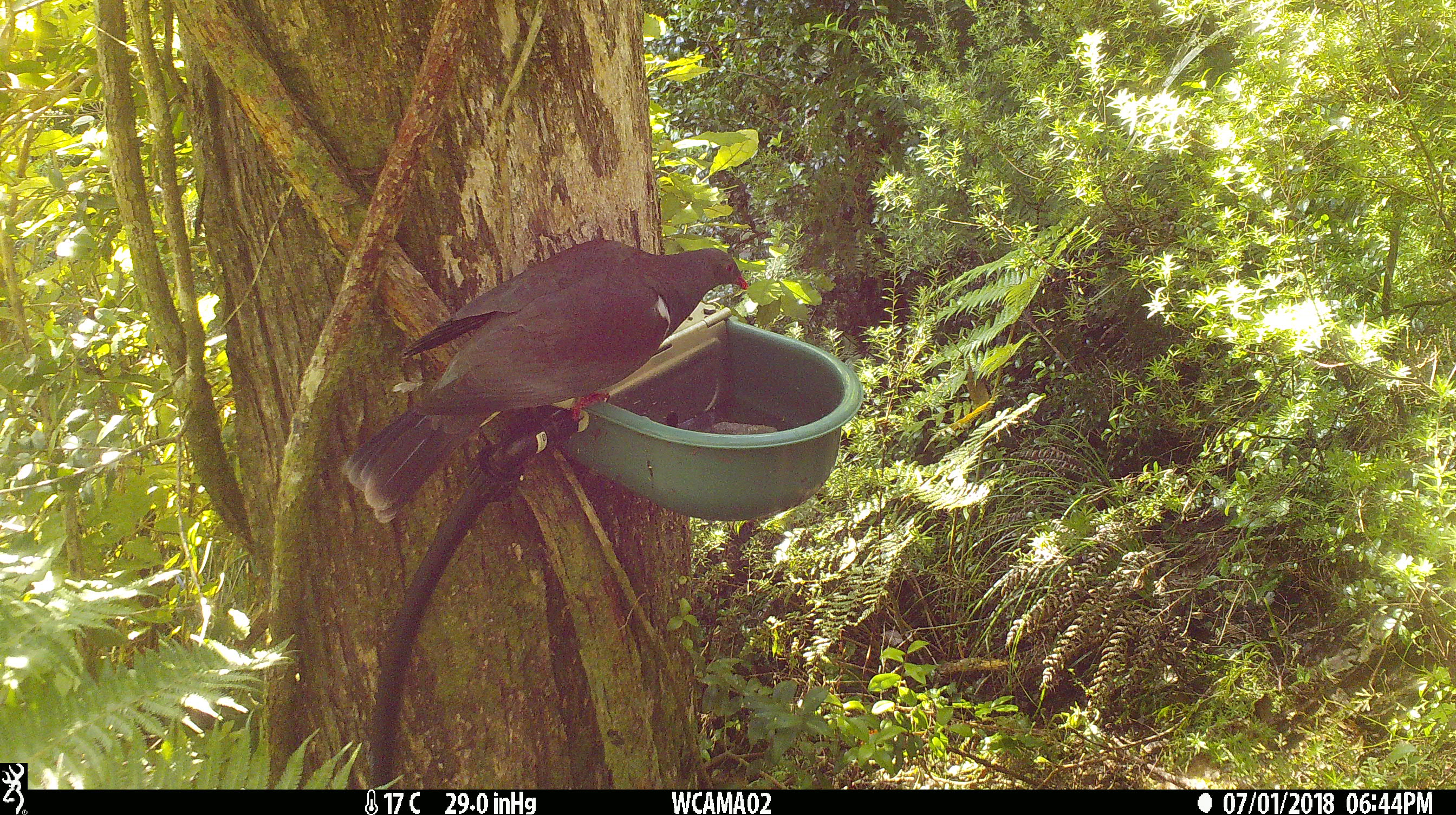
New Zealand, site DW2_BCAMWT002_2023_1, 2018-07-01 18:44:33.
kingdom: Animalia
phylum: Chordata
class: Aves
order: Columbiformes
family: Columbidae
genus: Hemiphaga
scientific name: Hemiphaga novaeseelandiae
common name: new zealand pigeon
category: kereru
Kereru (new zealand pigeon) (Hemiphaga novaeseelandiae).